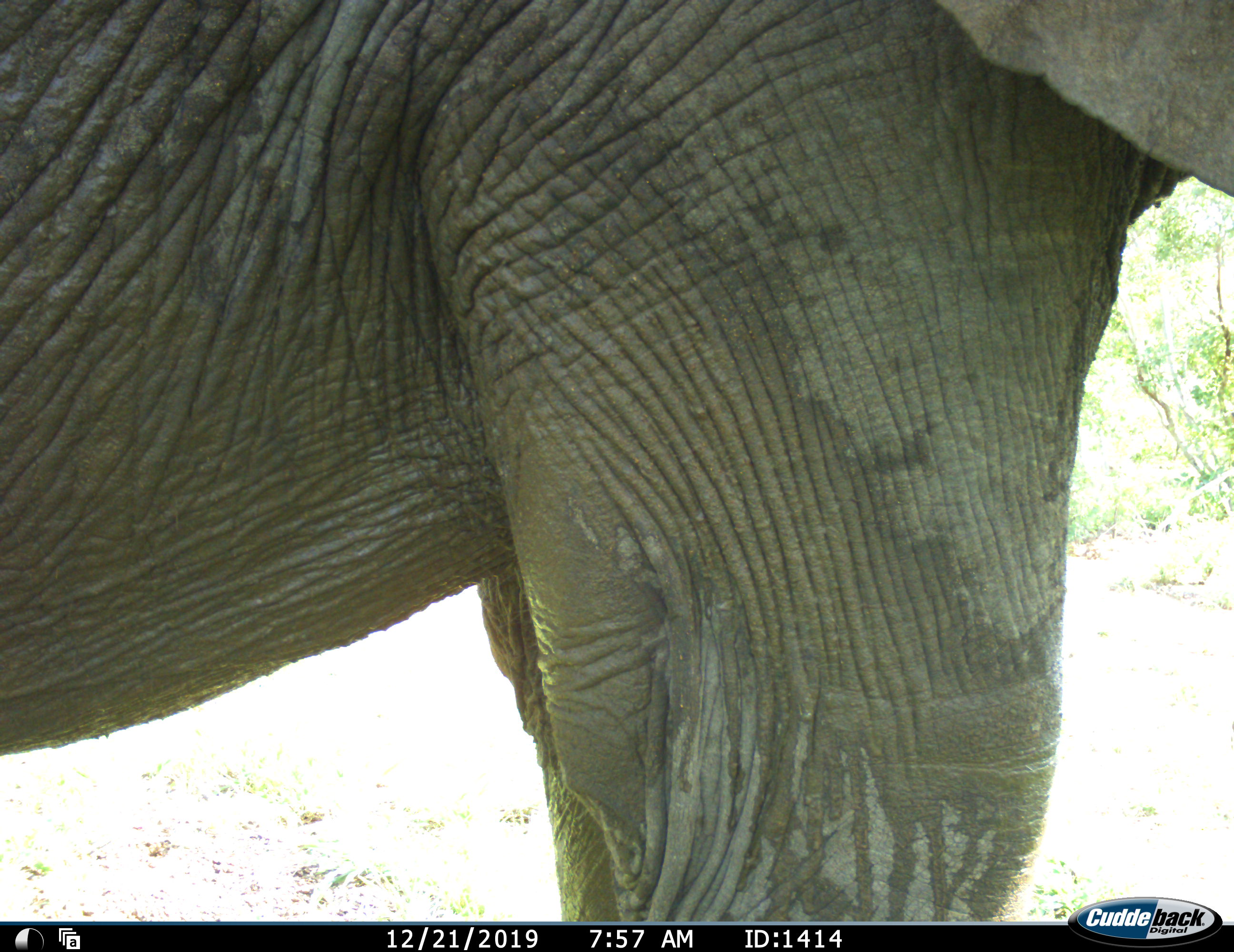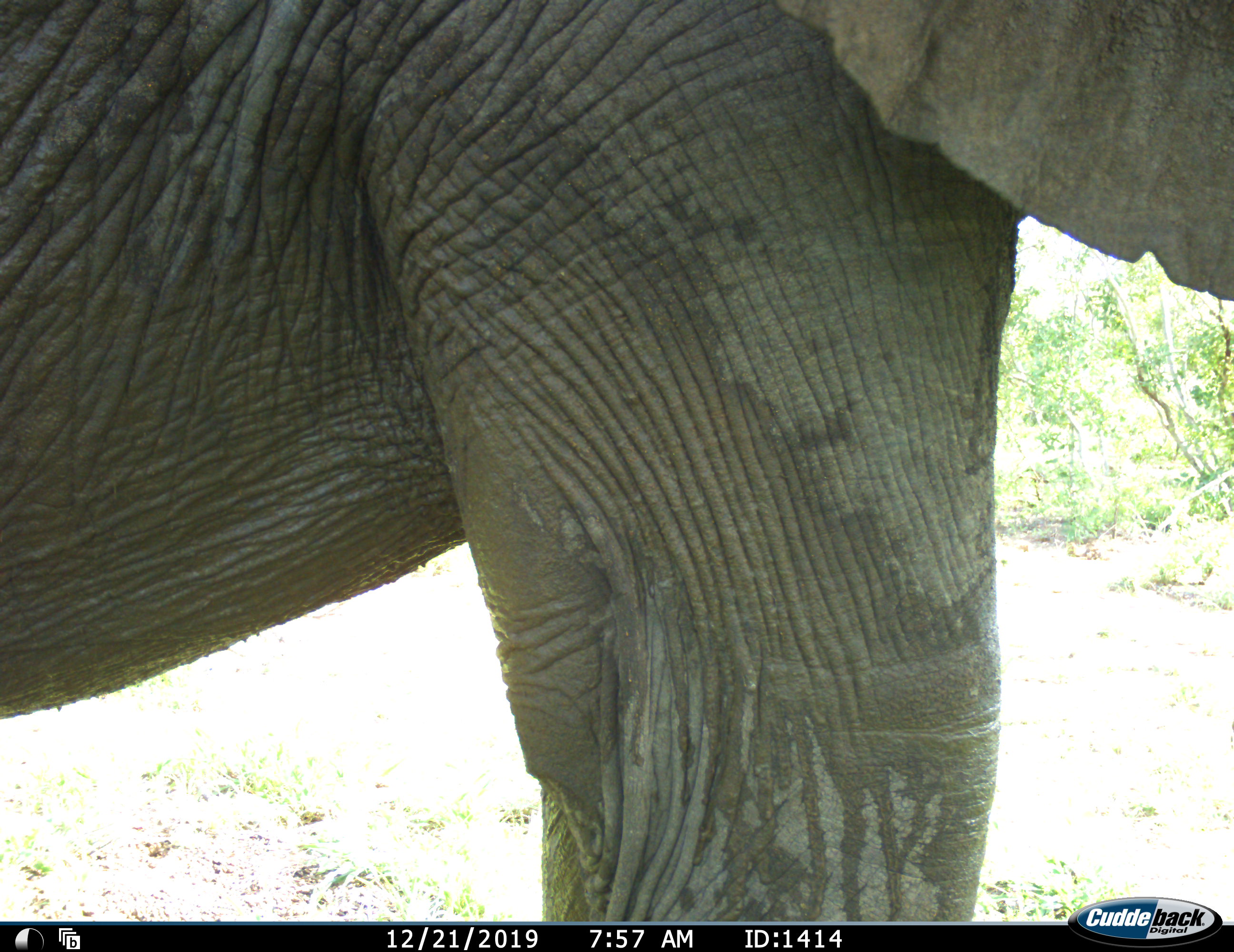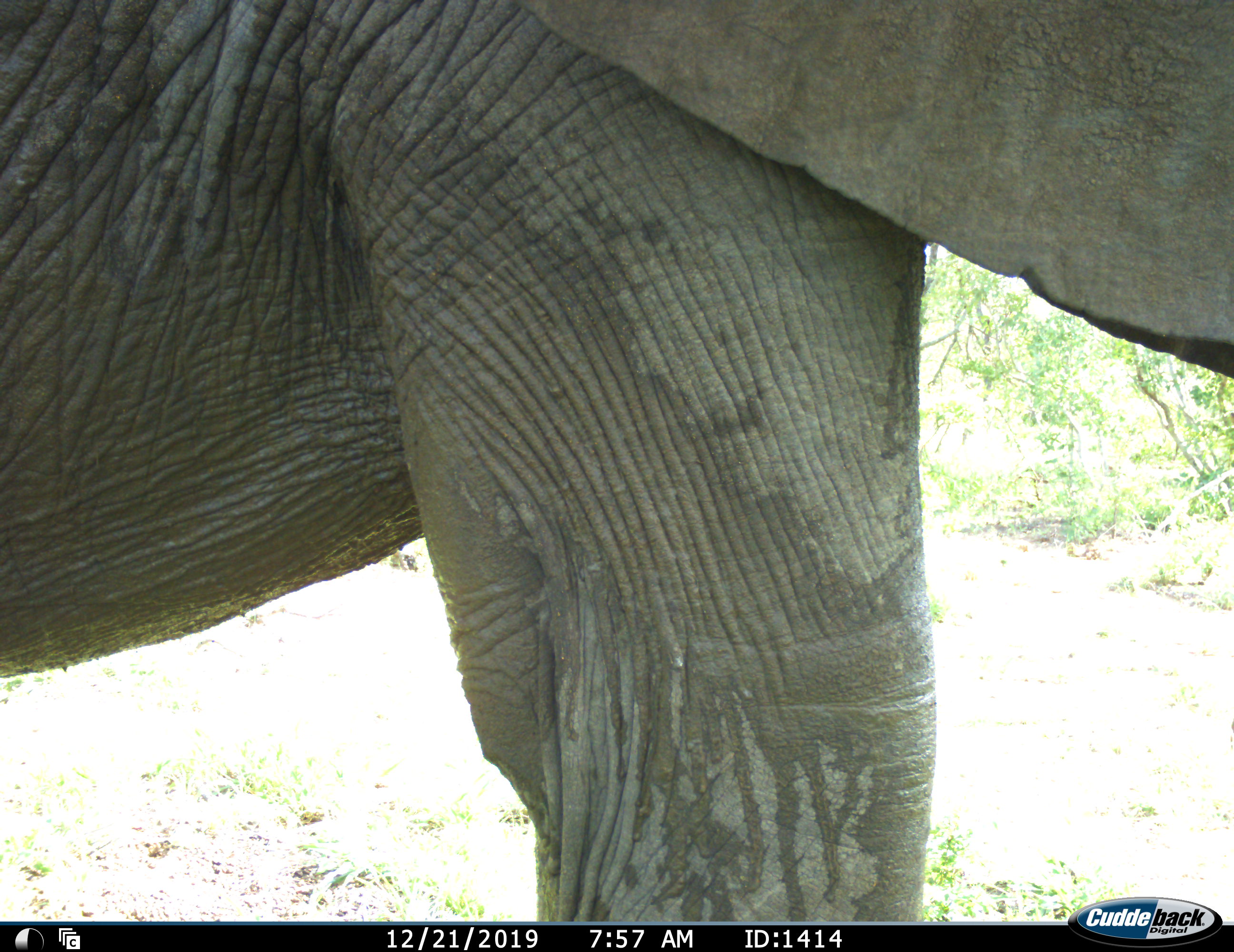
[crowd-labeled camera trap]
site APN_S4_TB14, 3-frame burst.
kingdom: Animalia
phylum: Chordata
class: Mammalia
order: Proboscidea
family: Elephantidae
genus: Loxodonta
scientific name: Loxodonta africana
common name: african bush elephant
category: elephant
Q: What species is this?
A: Elephant (african bush elephant) (Loxodonta africana).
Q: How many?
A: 1.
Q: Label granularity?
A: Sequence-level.